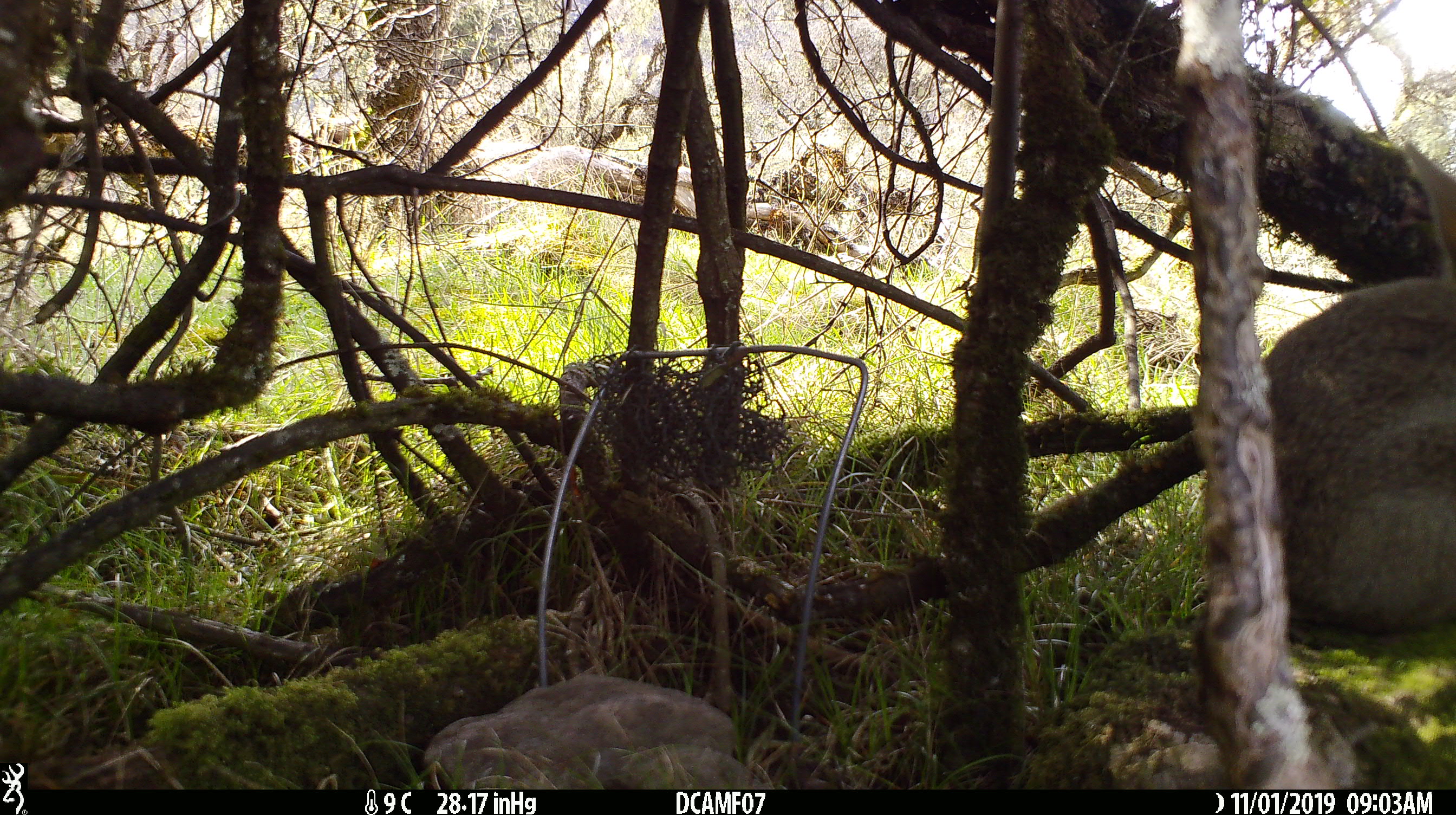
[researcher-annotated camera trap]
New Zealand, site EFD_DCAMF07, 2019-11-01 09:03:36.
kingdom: Animalia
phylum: Chordata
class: Mammalia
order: Lagomorpha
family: Leporidae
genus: Oryctolagus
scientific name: Oryctolagus cuniculus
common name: european rabbit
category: rabbit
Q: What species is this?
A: Rabbit (european rabbit) (Oryctolagus cuniculus).